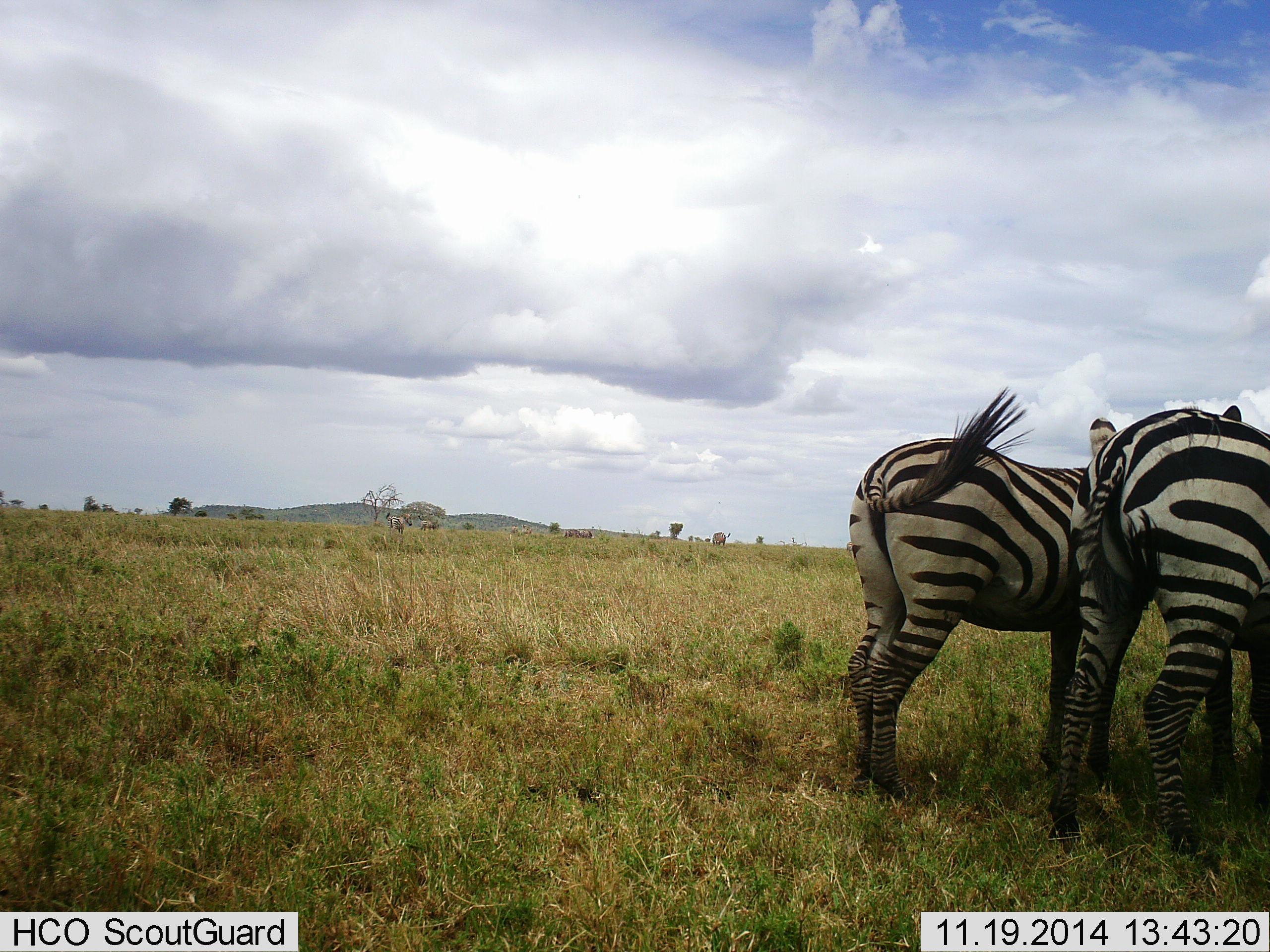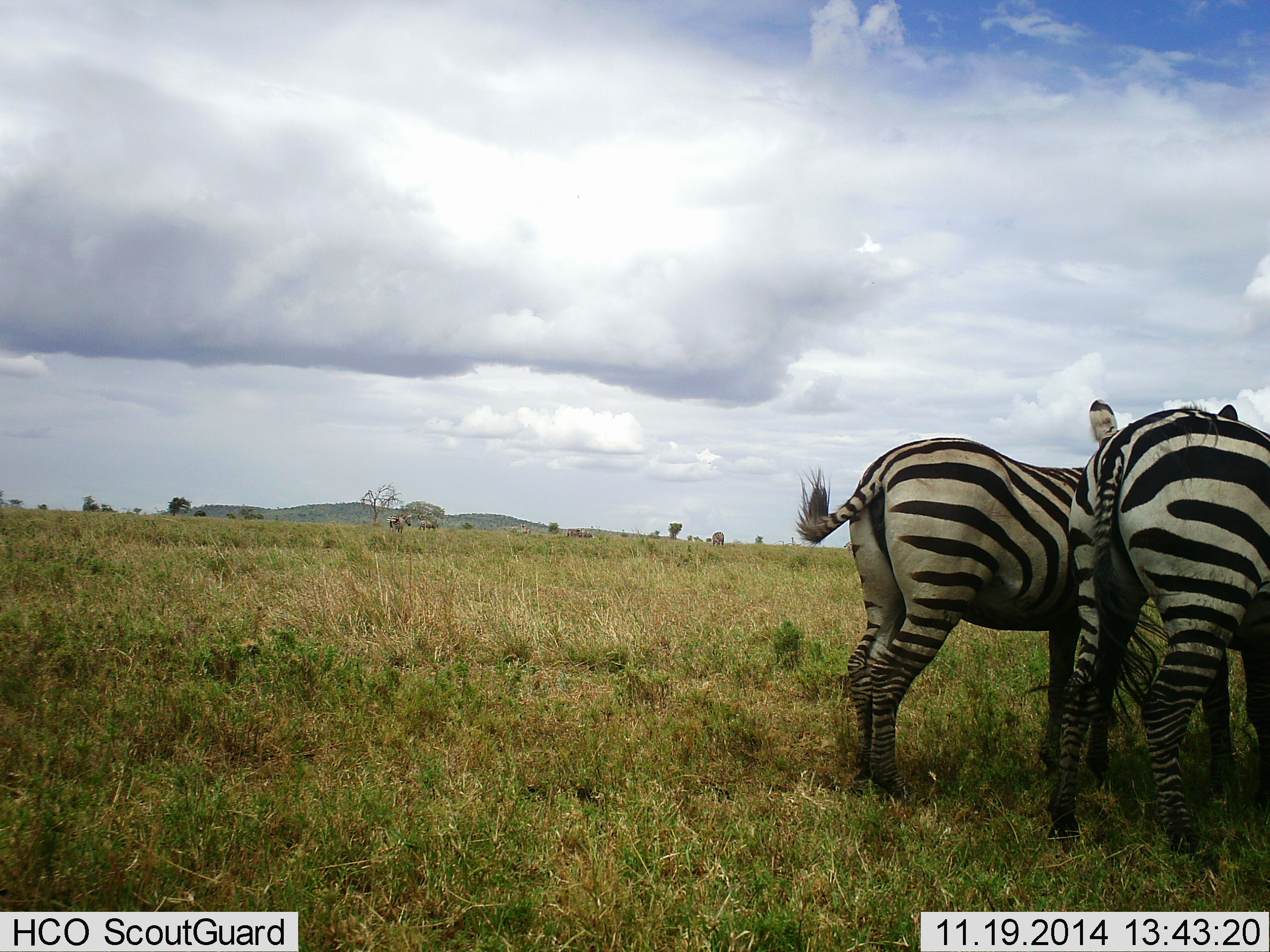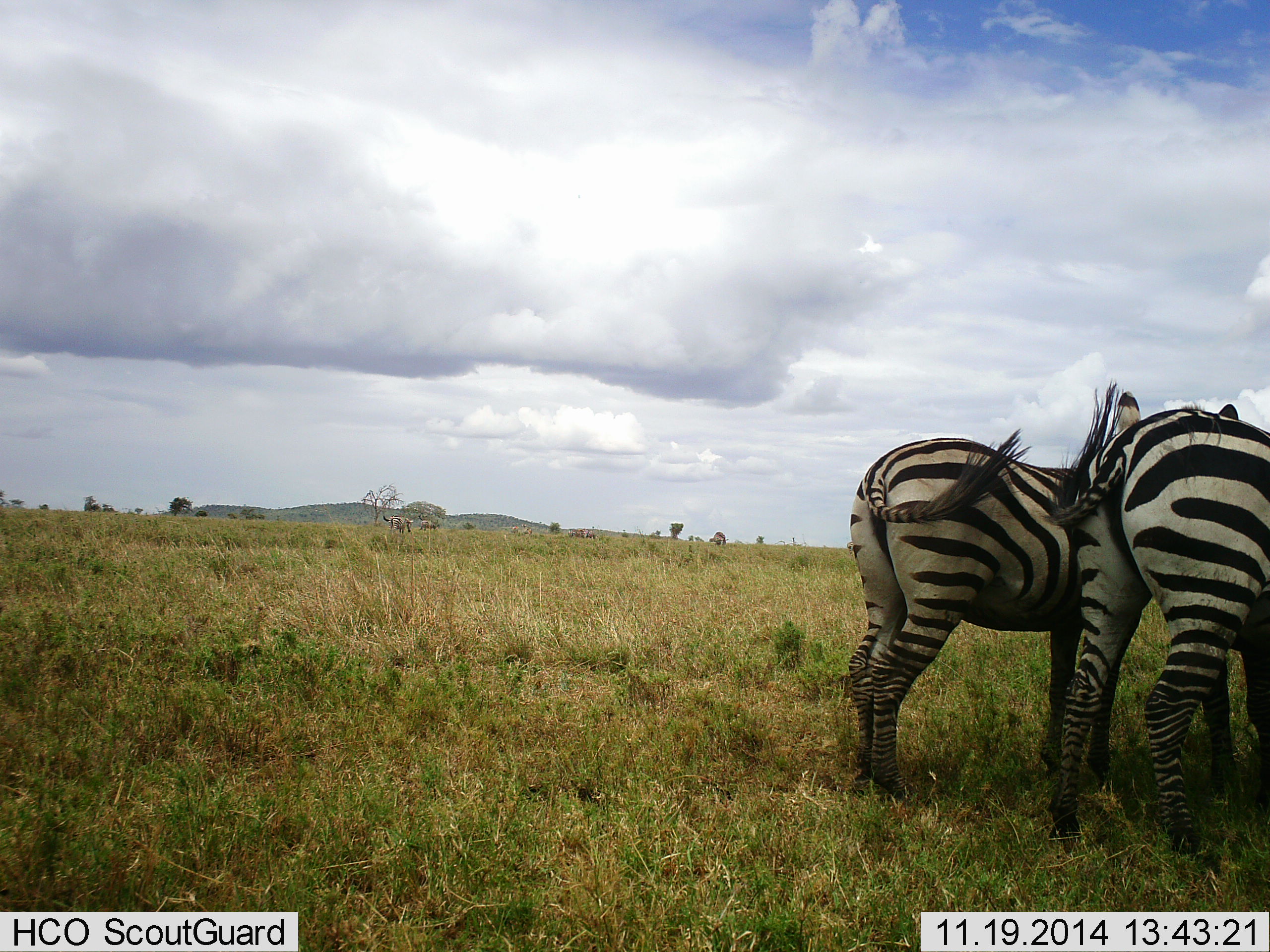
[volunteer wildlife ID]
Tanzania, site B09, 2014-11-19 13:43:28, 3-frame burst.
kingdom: Animalia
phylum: Chordata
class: Mammalia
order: Perissodactyla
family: Equidae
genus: Equus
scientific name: Equus quagga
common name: plains zebra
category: zebra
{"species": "zebra (plains zebra) (Equus quagga)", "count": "2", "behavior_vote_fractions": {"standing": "80%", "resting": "0%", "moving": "0%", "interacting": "10%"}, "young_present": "10%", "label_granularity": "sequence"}